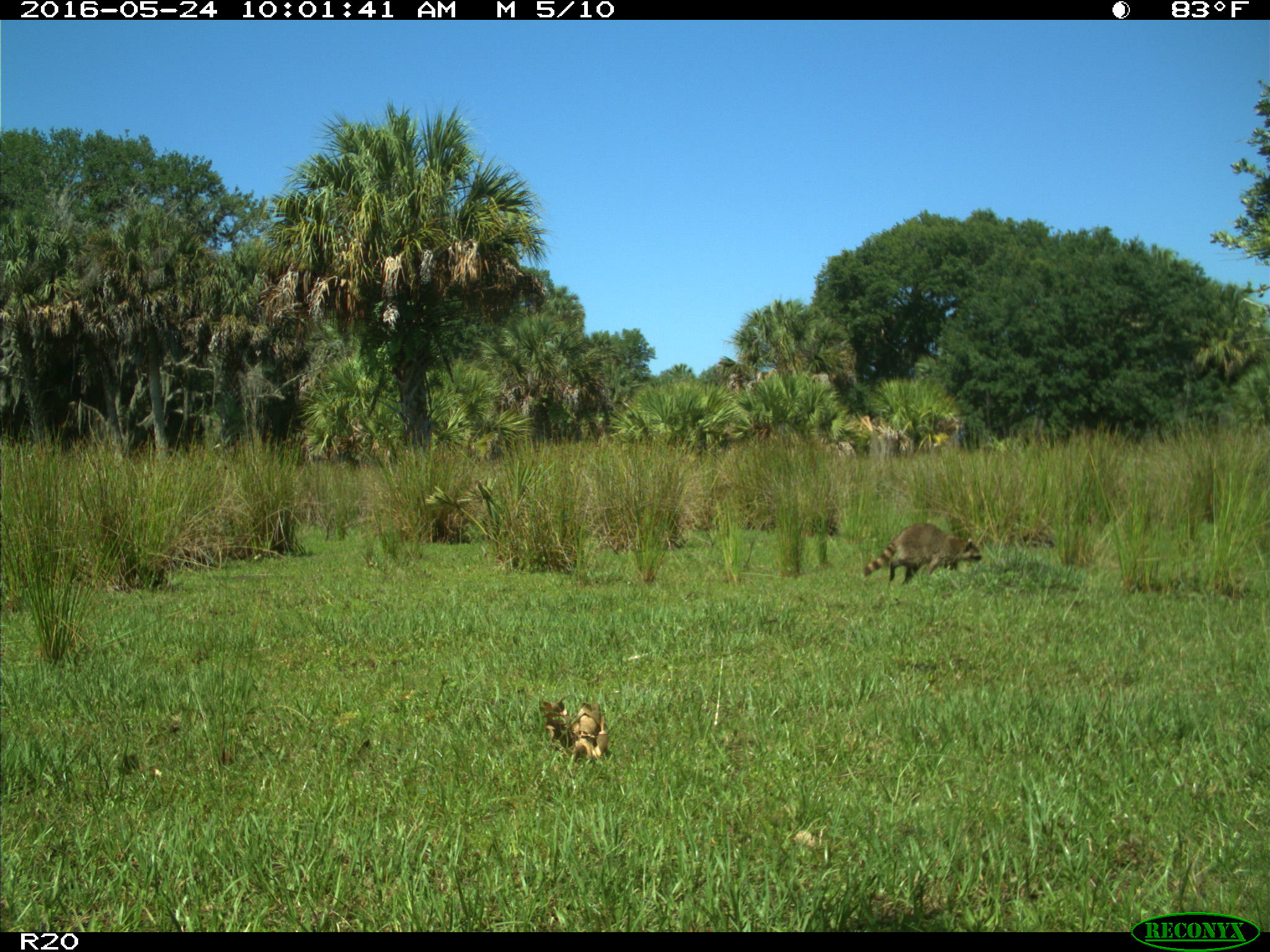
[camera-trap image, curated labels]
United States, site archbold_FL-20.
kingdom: Animalia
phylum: Chordata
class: Mammalia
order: Carnivora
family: Procyonidae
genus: Procyon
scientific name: Procyon lotor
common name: common raccoon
Procyon lotor (common raccoon).